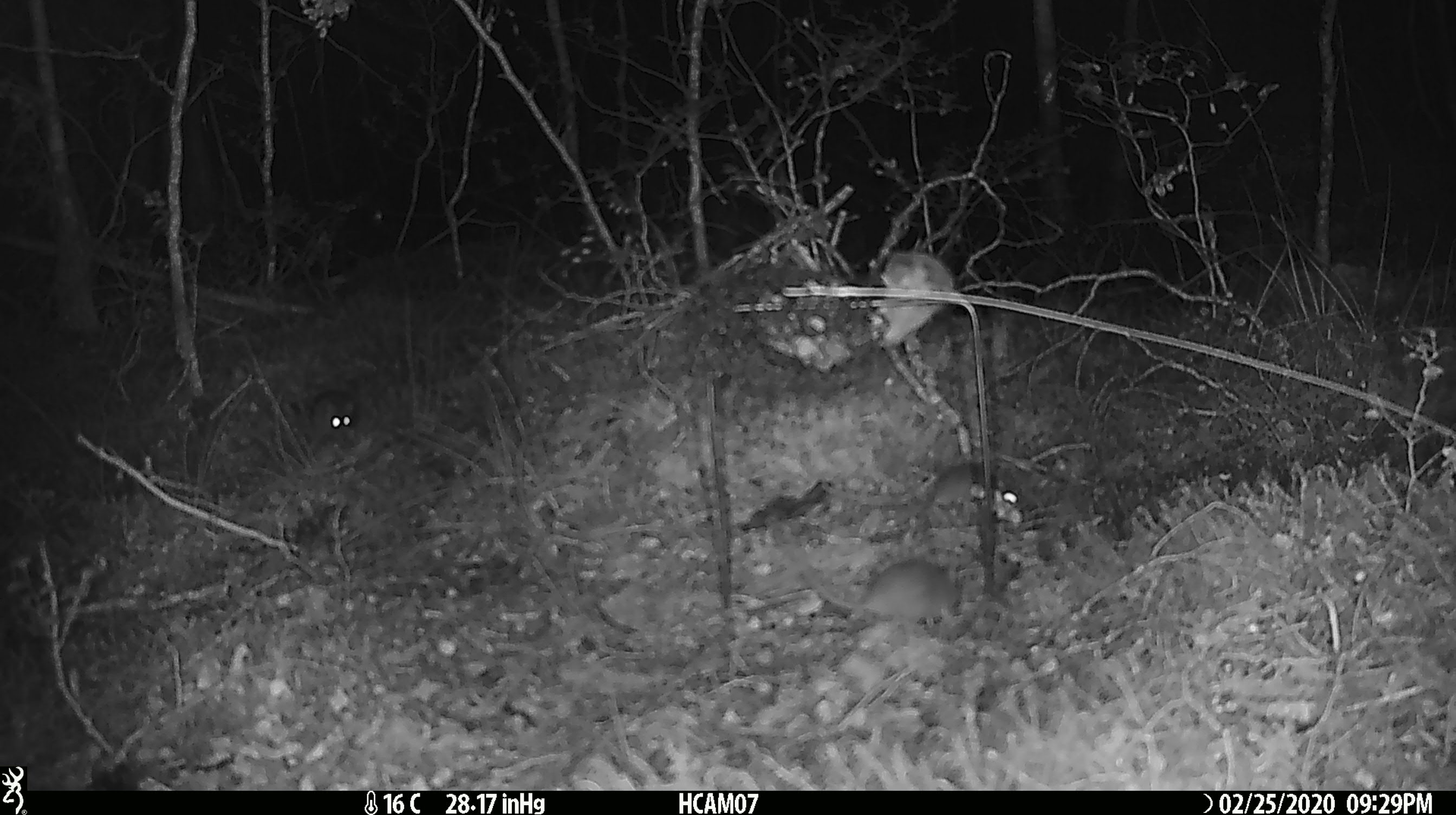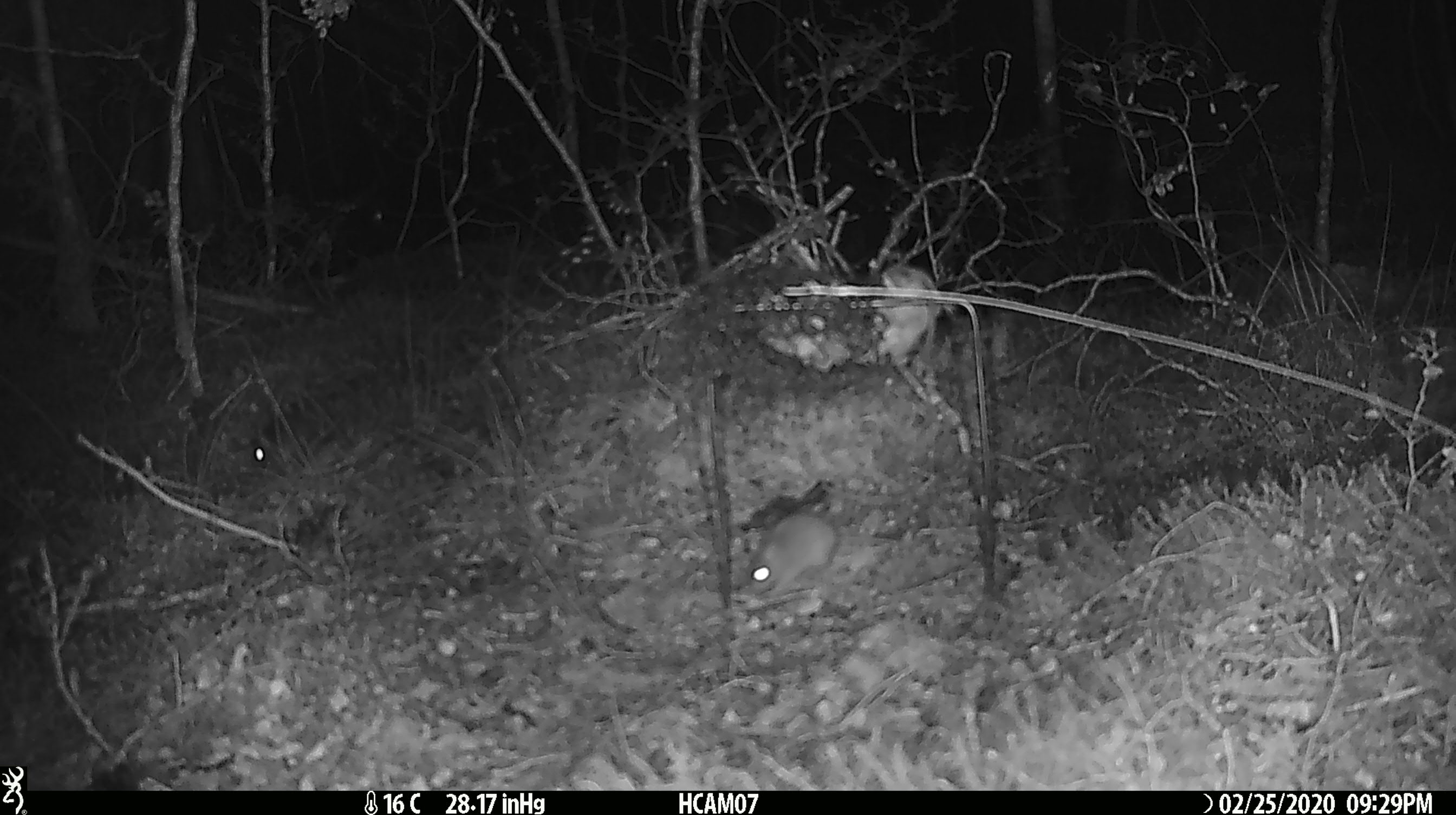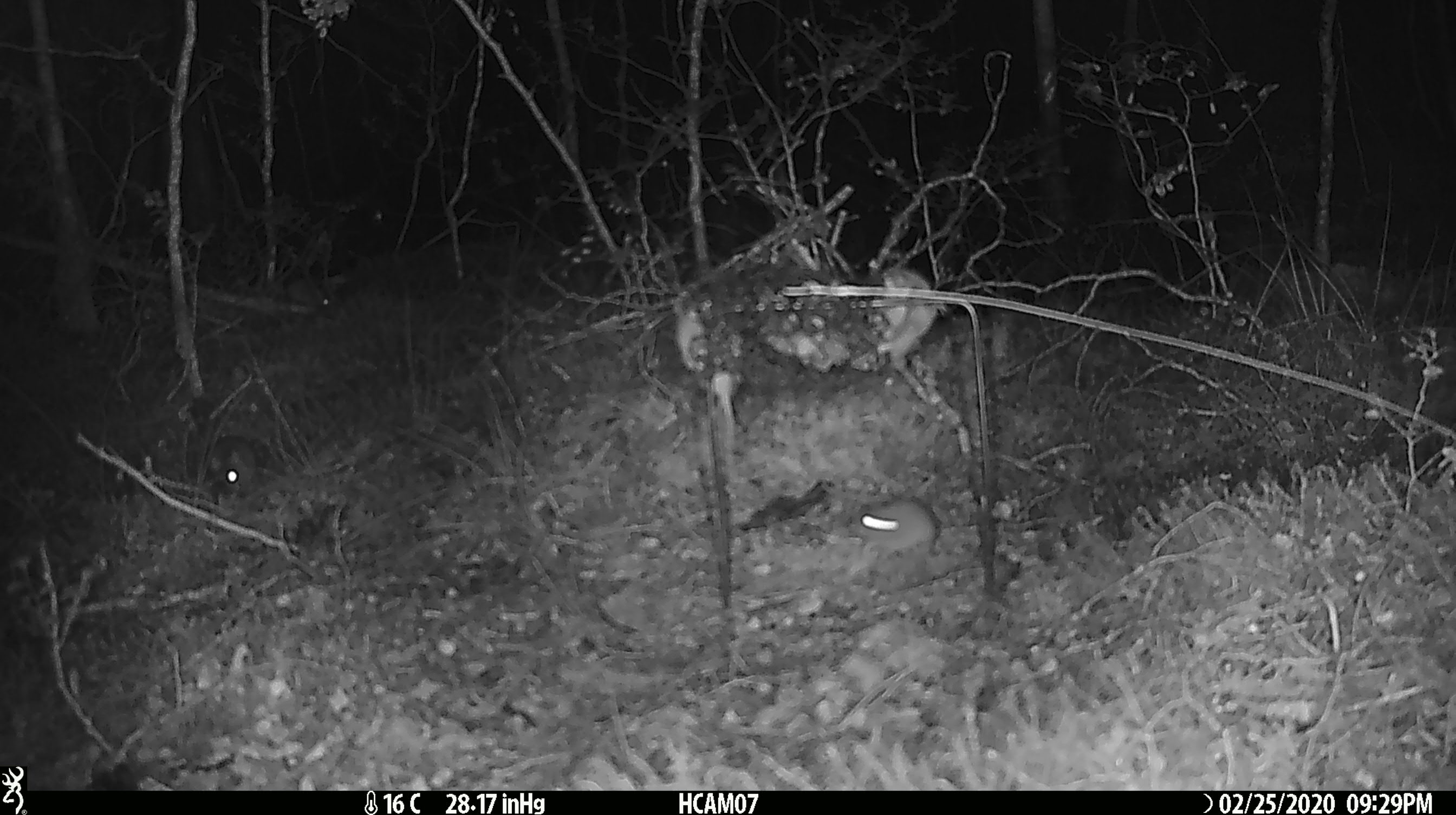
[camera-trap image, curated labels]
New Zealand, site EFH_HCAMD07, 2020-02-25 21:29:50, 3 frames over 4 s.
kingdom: Animalia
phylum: Chordata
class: Mammalia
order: Rodentia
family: Muridae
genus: Mus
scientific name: Mus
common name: mouse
Mouse (Mus).